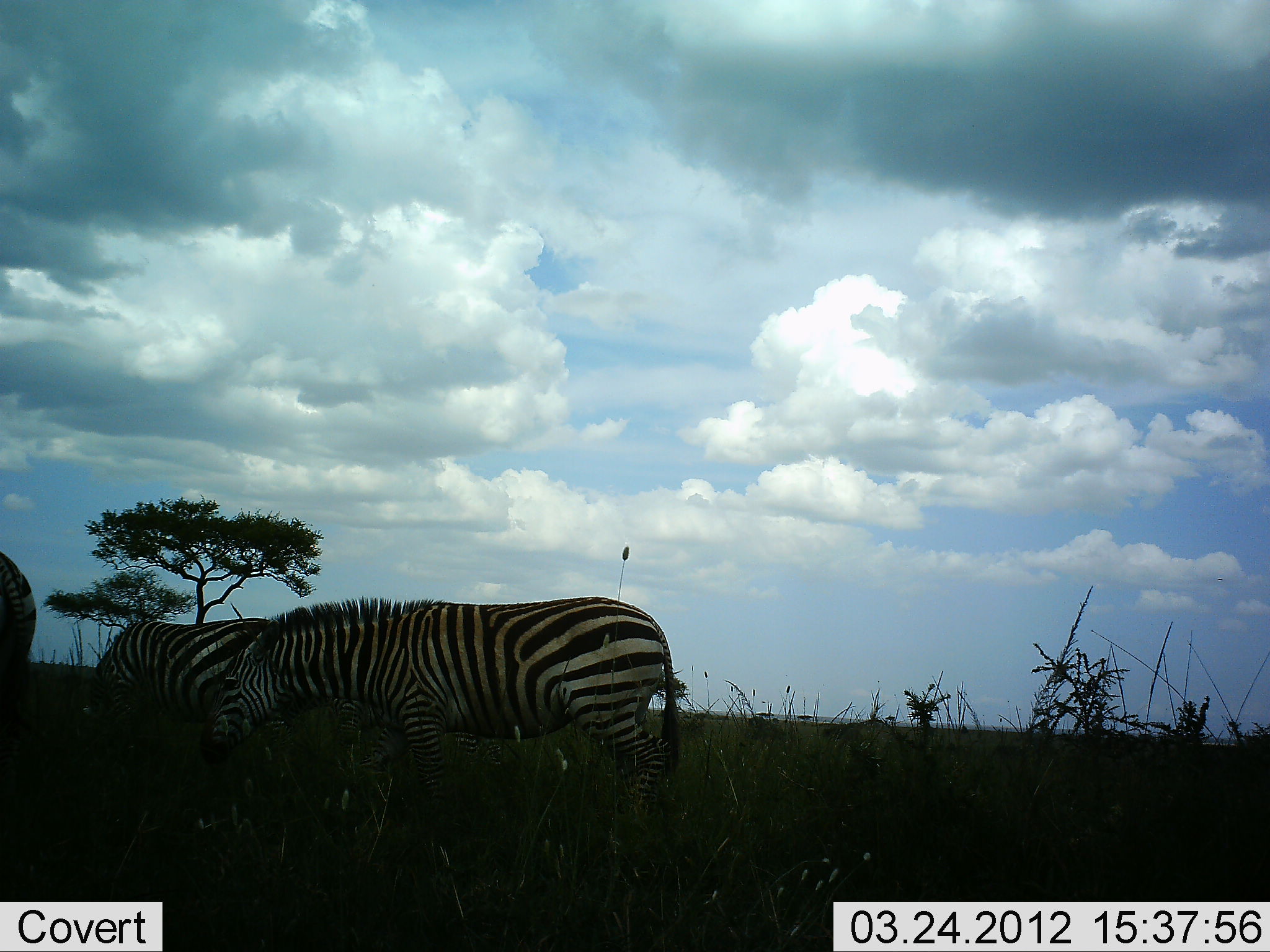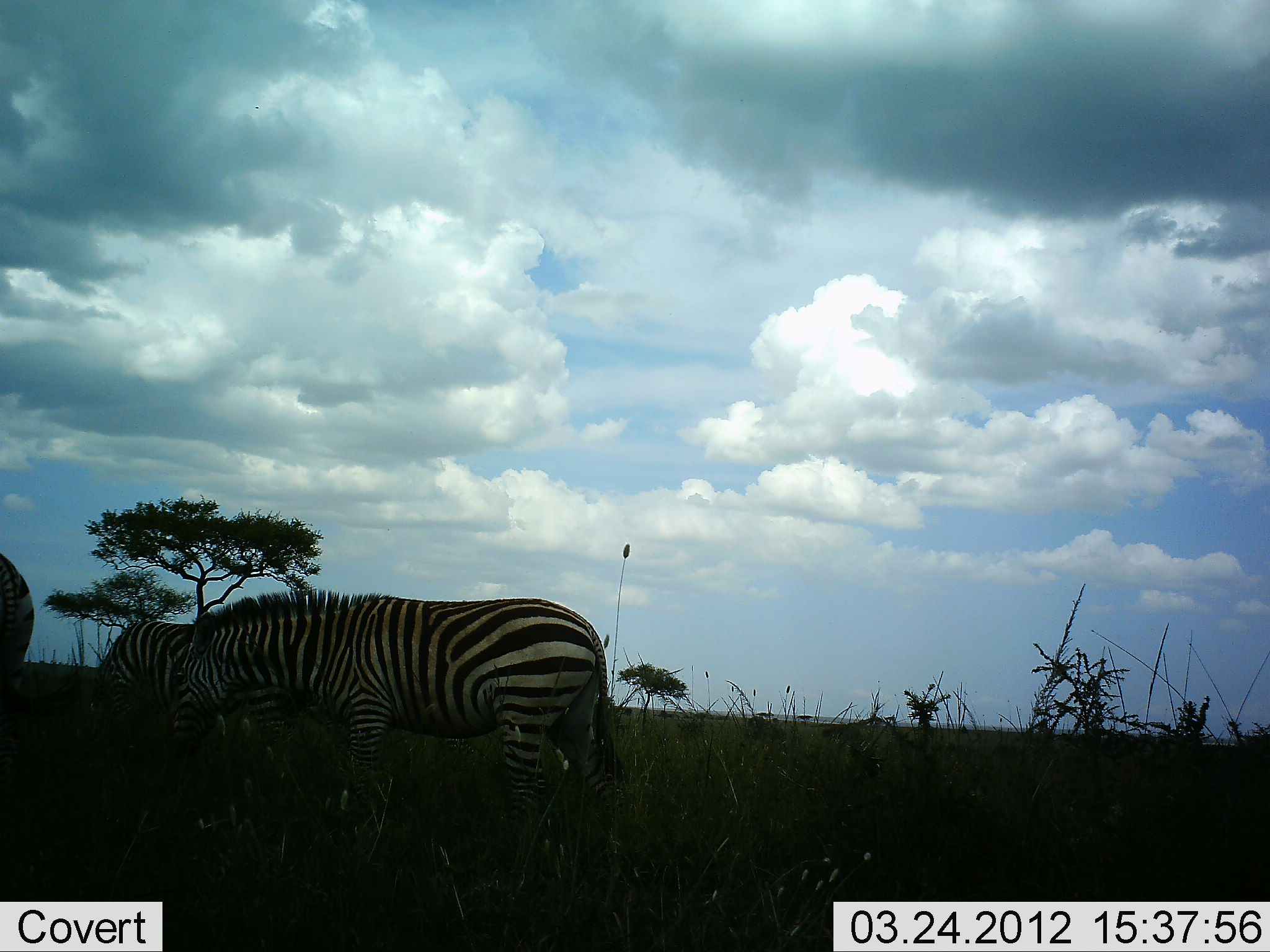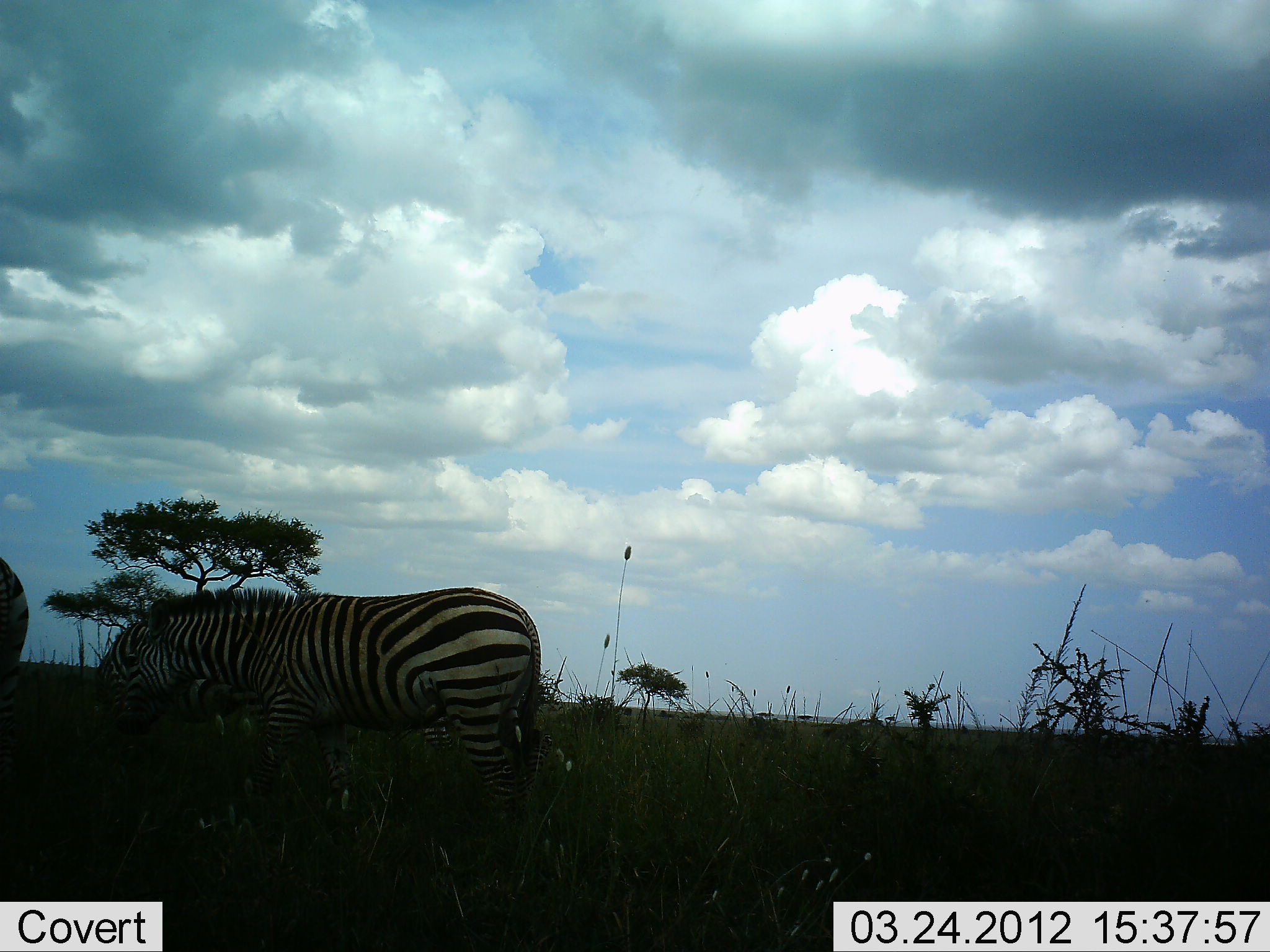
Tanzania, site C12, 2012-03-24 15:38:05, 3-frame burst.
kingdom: Animalia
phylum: Chordata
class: Mammalia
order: Perissodactyla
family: Equidae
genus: Equus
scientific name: Equus quagga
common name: plains zebra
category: zebra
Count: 3.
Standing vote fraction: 19%.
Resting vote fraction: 0%.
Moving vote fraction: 62%.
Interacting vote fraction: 0%.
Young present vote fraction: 0%.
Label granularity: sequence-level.